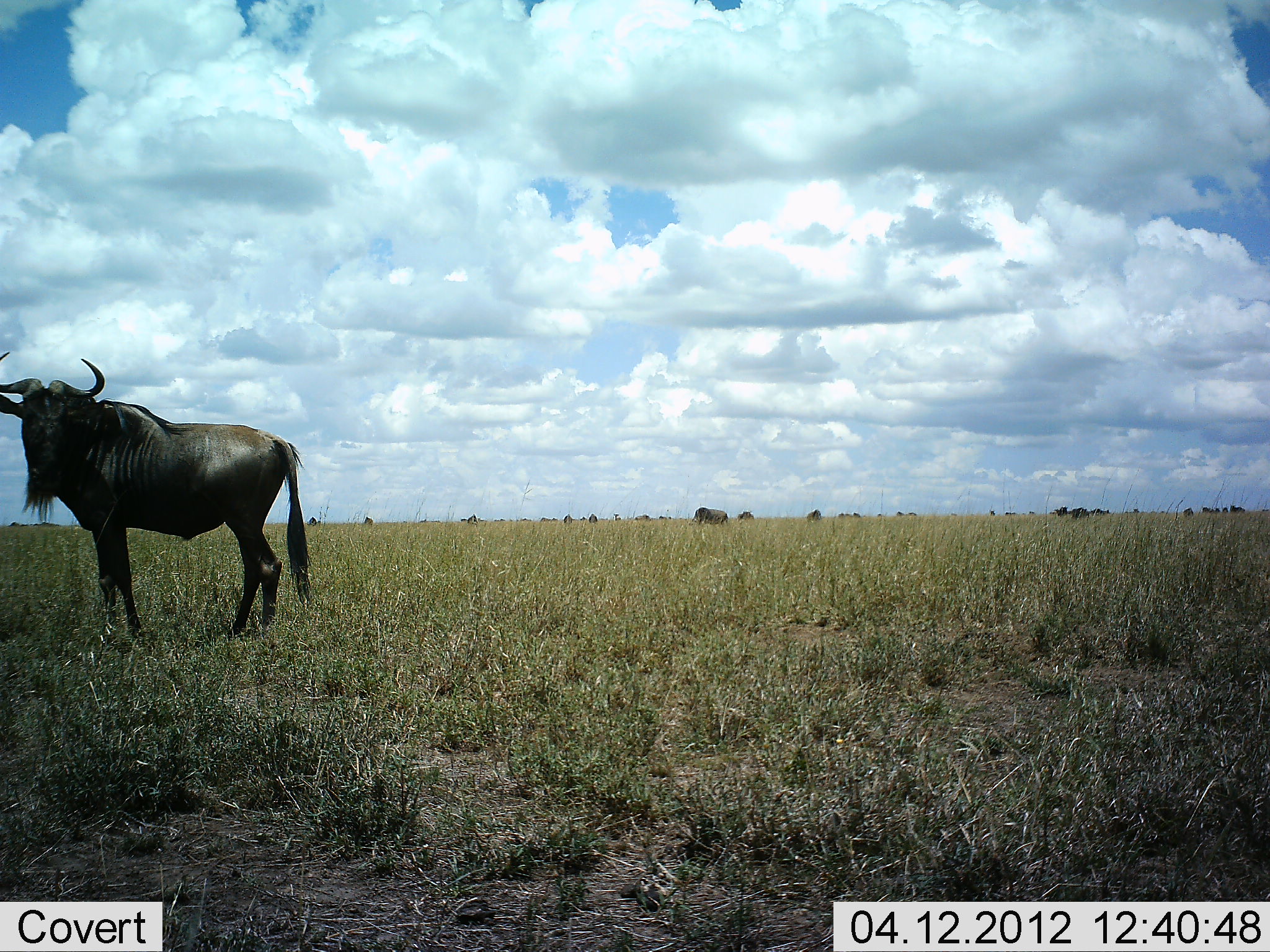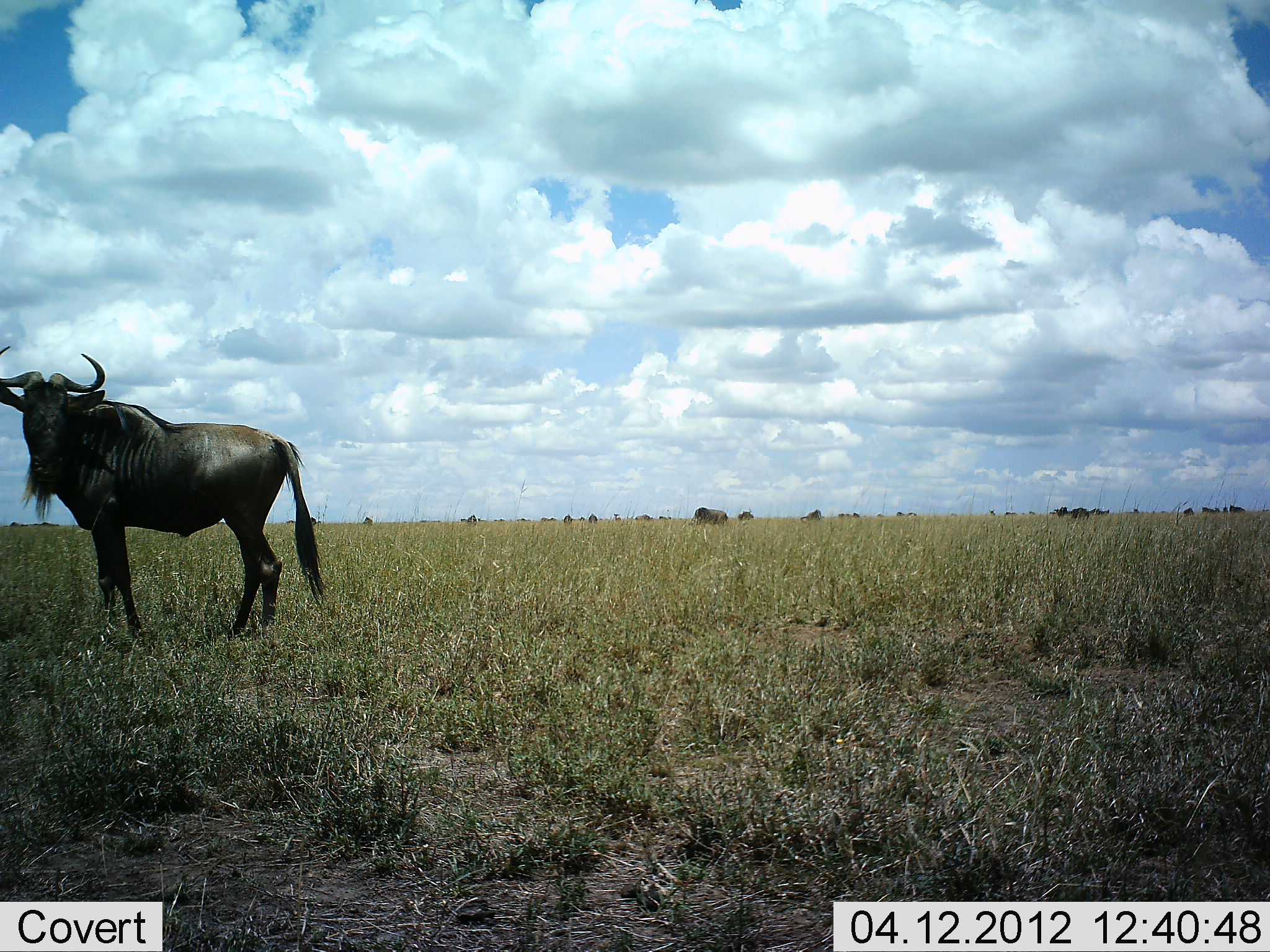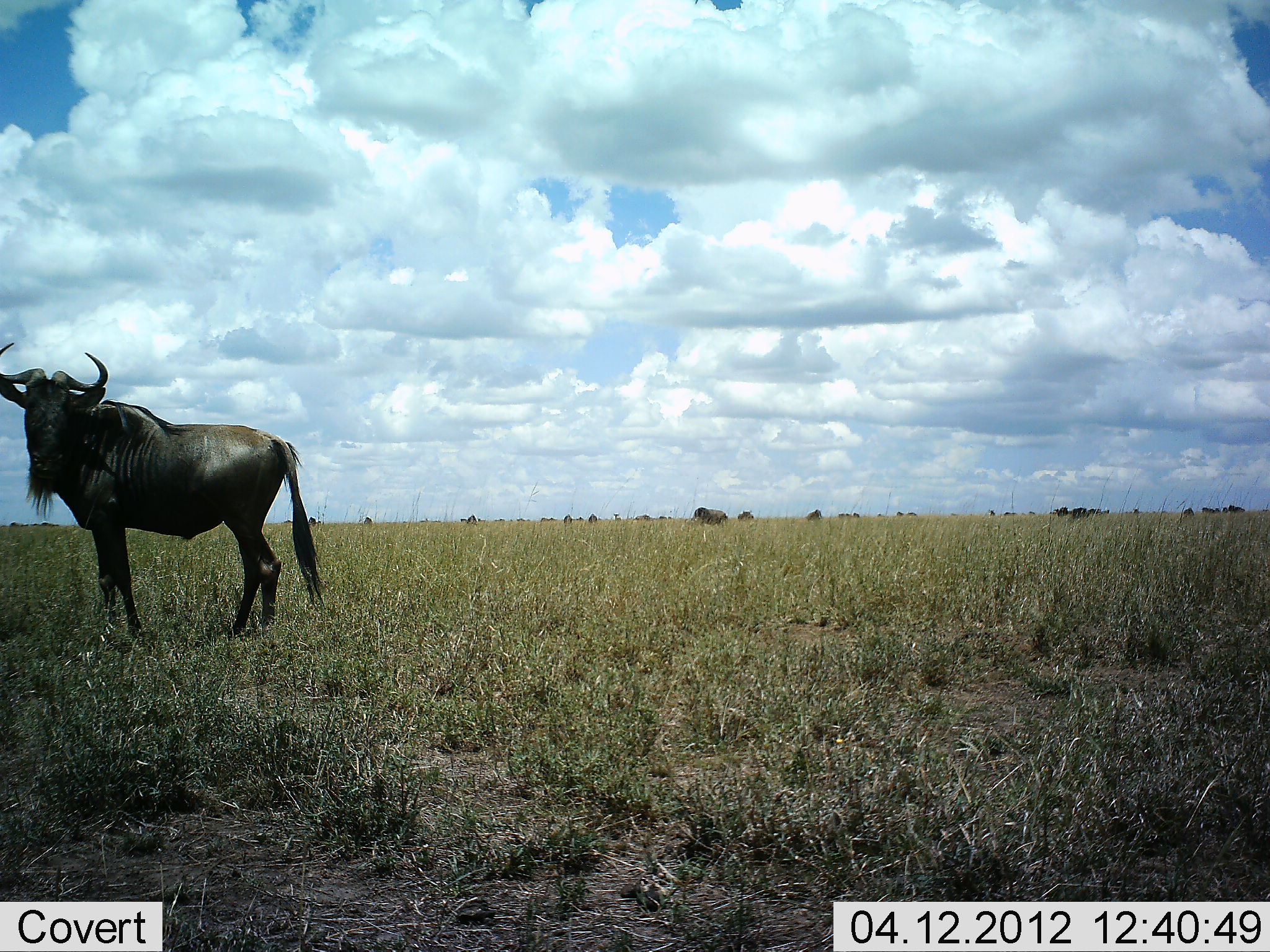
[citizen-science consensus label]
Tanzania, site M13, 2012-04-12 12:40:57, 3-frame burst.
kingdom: Animalia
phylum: Chordata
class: Mammalia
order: Artiodactyla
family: Bovidae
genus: Connochaetes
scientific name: Connochaetes taurinus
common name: blue wildebeest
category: wildebeest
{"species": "wildebeest (blue wildebeest) (Connochaetes taurinus)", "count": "2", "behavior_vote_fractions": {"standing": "100%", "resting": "0%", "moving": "0%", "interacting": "0%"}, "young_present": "0%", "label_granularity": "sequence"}